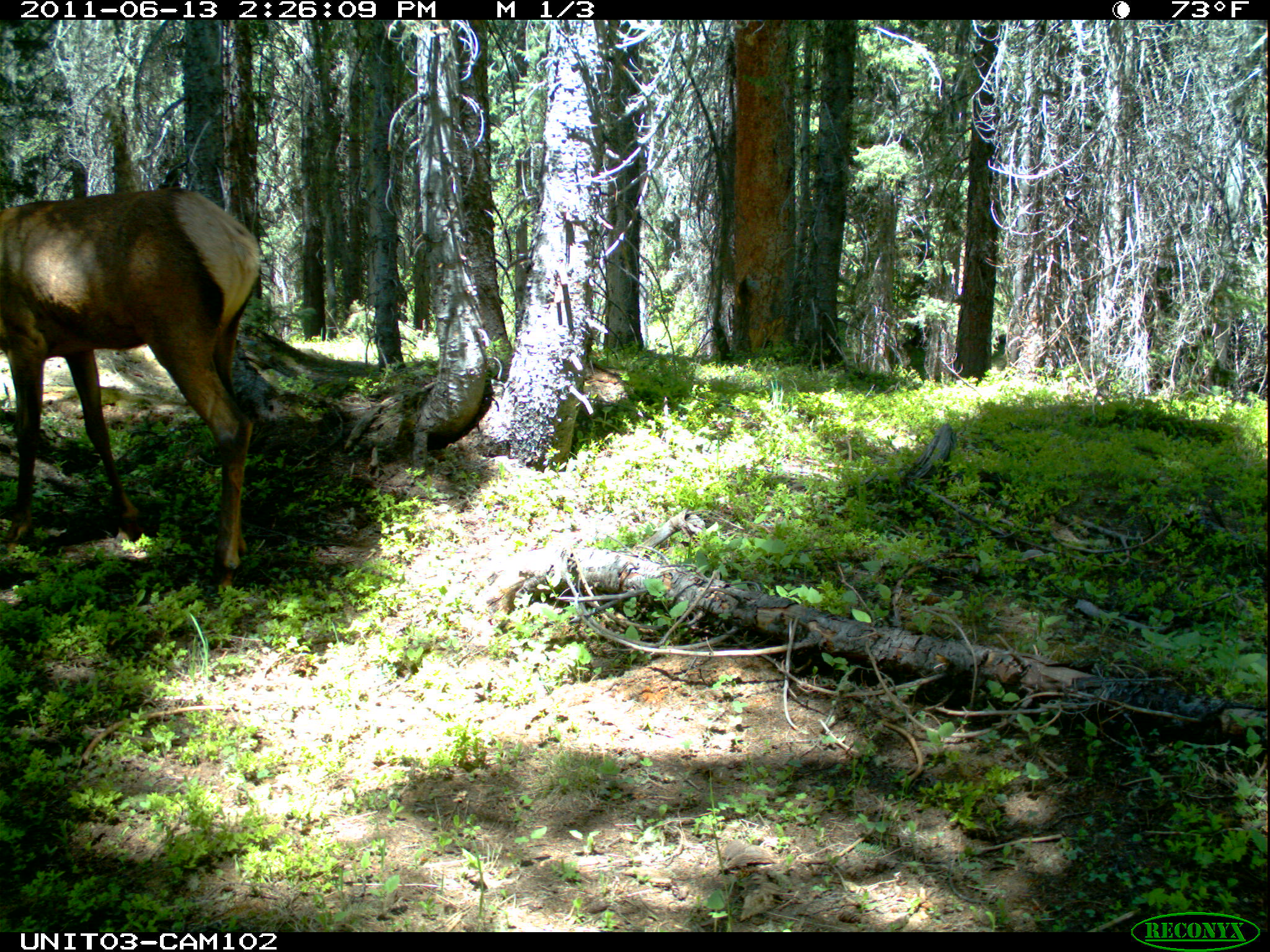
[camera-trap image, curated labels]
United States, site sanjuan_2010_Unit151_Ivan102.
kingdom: Animalia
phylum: Chordata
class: Mammalia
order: Artiodactyla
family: Cervidae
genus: Cervus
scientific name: Cervus elaphus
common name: red deer